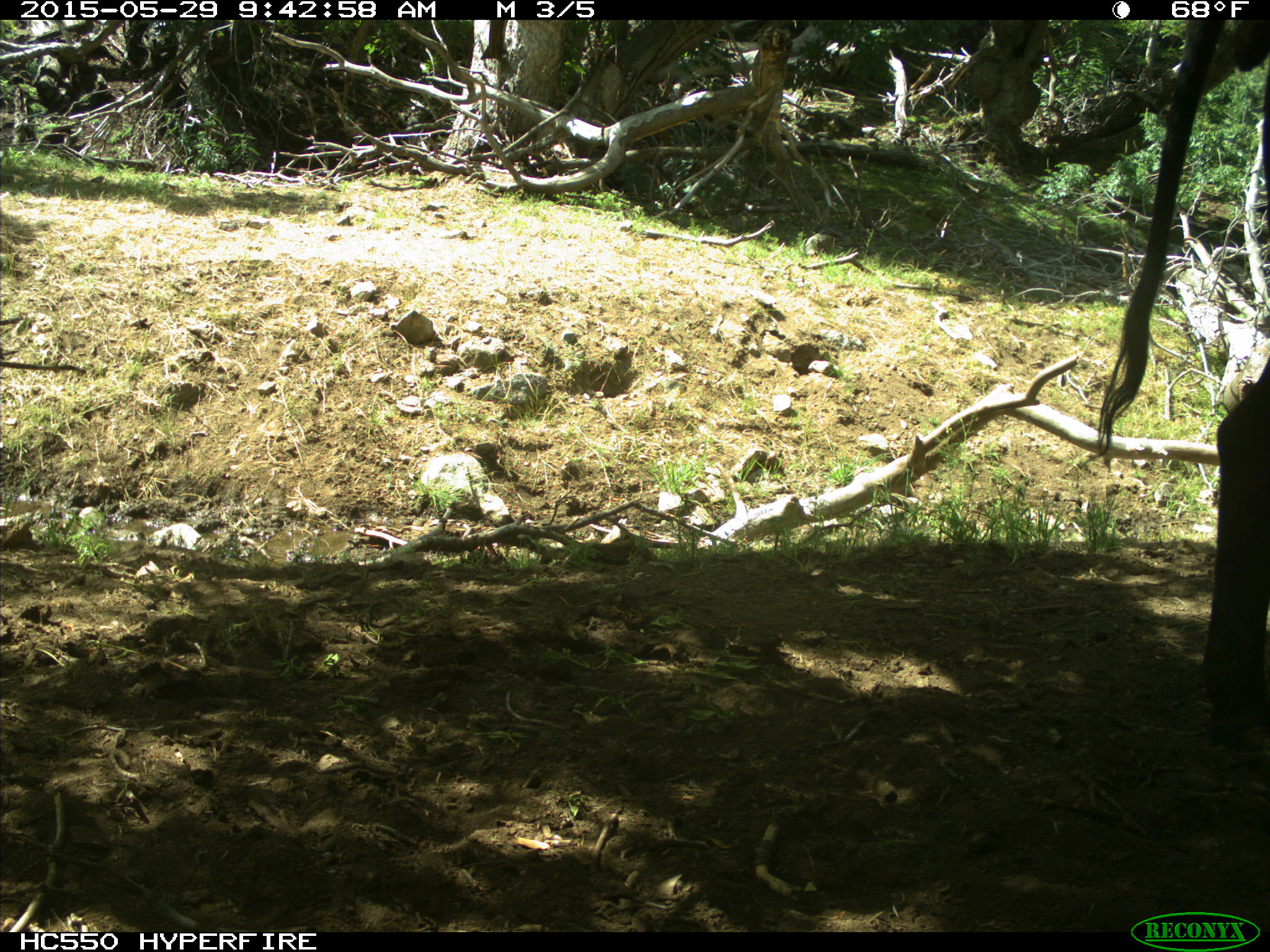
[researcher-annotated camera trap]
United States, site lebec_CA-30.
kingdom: Animalia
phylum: Chordata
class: Mammalia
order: Artiodactyla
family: Bovidae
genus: Bos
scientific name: Bos taurus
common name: domestic cow